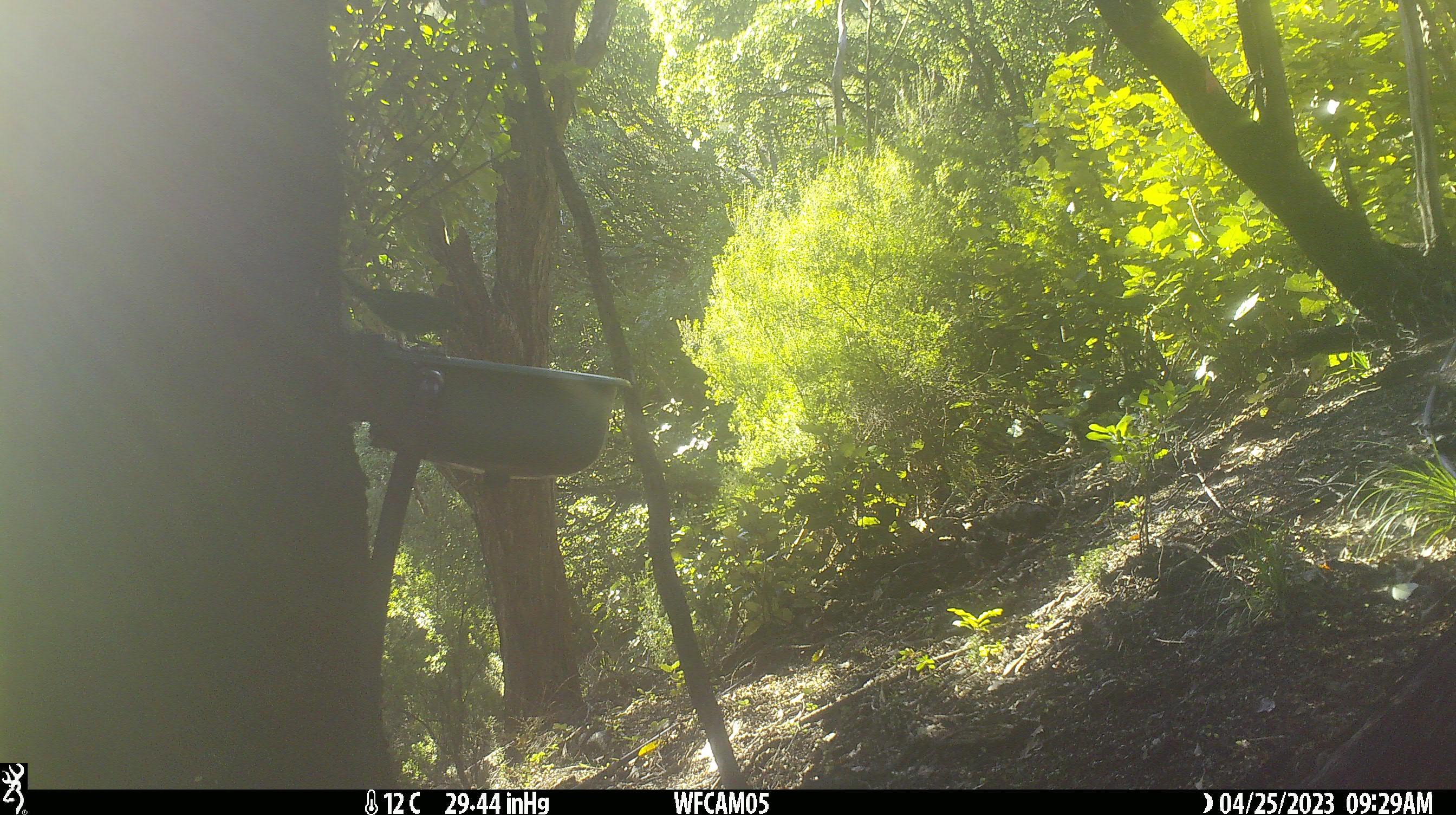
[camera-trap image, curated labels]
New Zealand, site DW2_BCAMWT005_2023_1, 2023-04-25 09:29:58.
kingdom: Animalia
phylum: Chordata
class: Aves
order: Psittaciformes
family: Psittaculidae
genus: Cyanoramphus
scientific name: Cyanoramphus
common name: parakeet